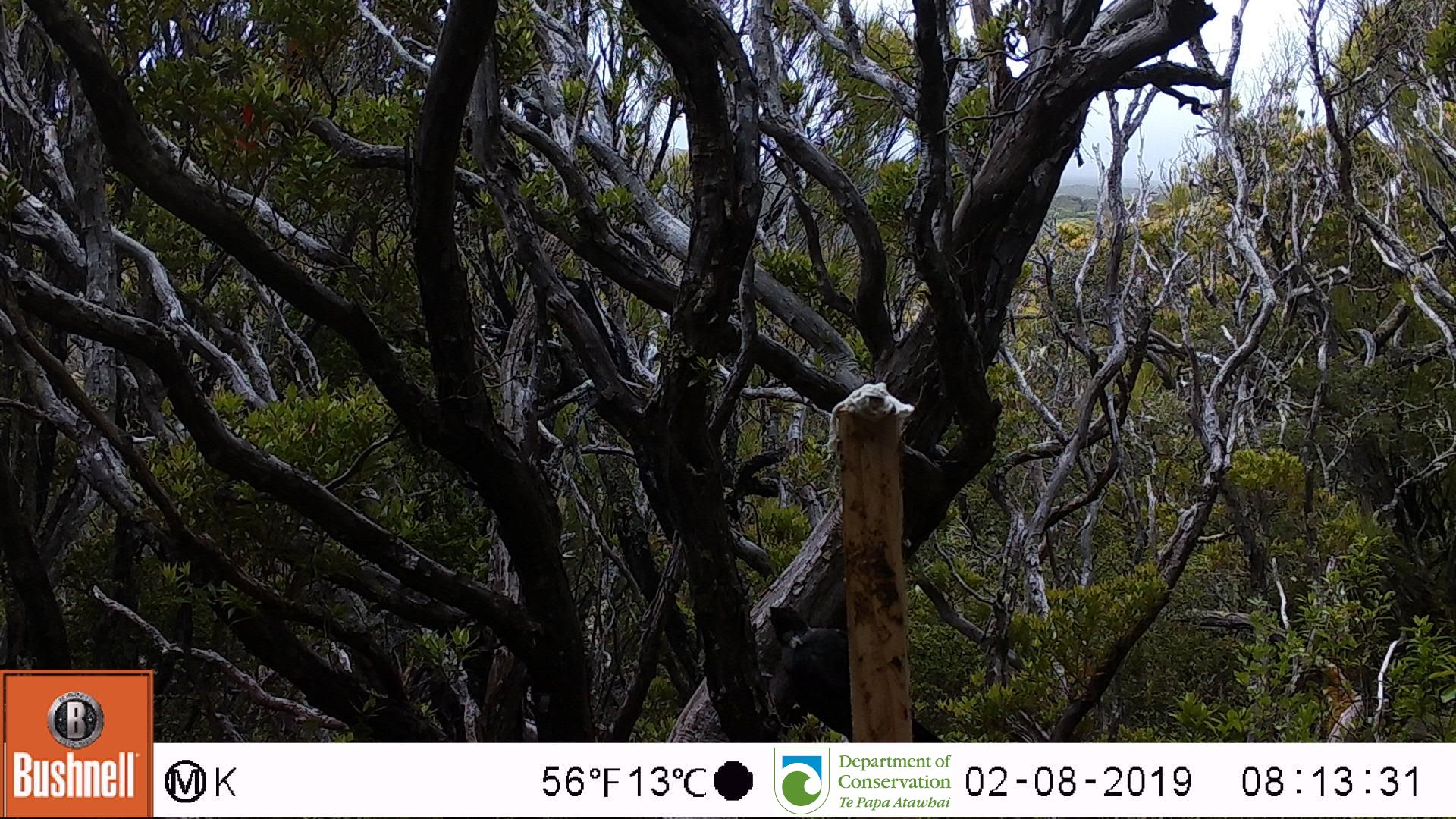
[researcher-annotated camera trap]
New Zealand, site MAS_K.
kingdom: Animalia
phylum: Chordata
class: Aves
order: Passeriformes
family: Meliphagidae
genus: Prosthemadera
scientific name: Prosthemadera novaeseelandiae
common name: tui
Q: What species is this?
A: Tui (Prosthemadera novaeseelandiae).